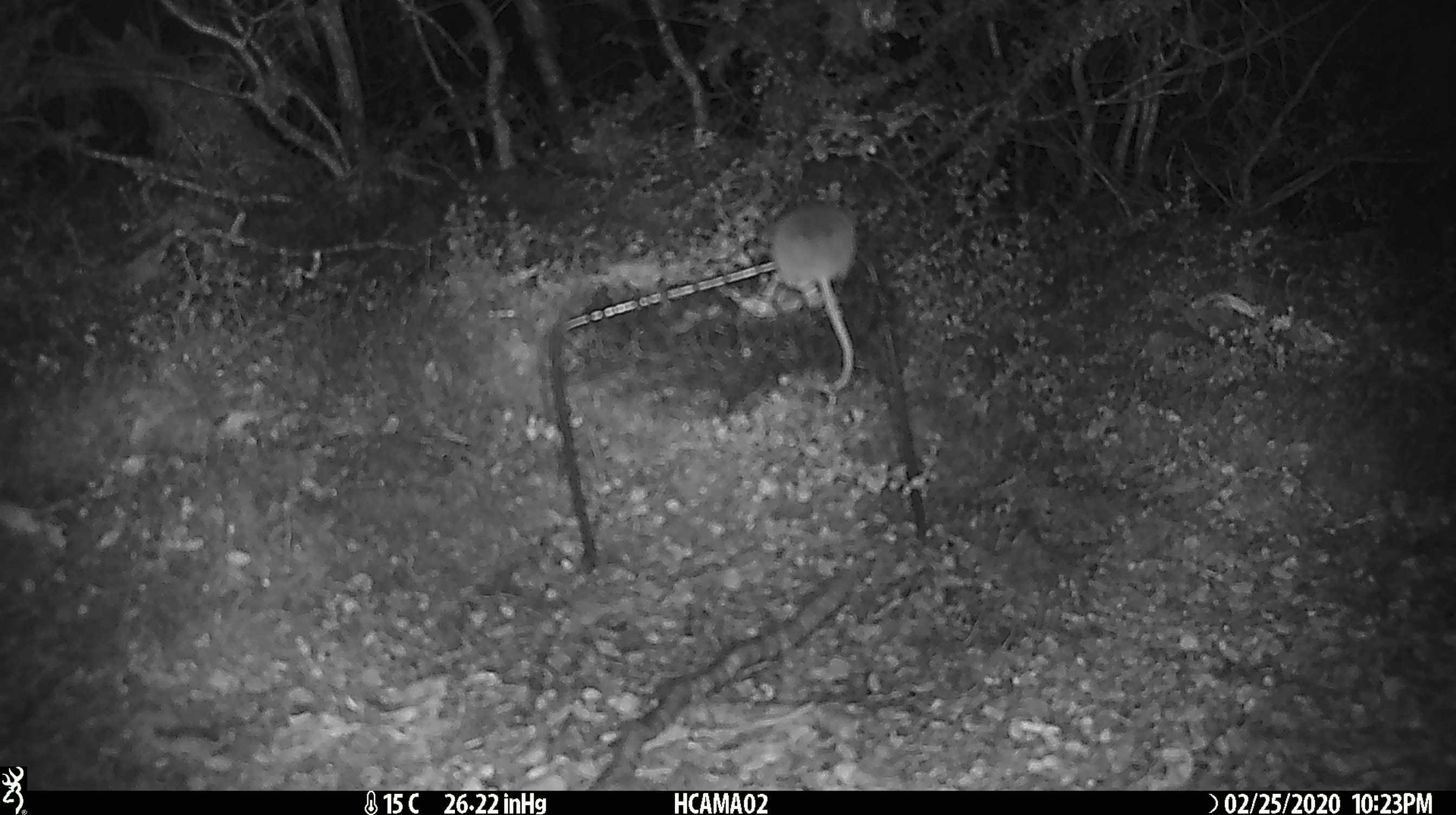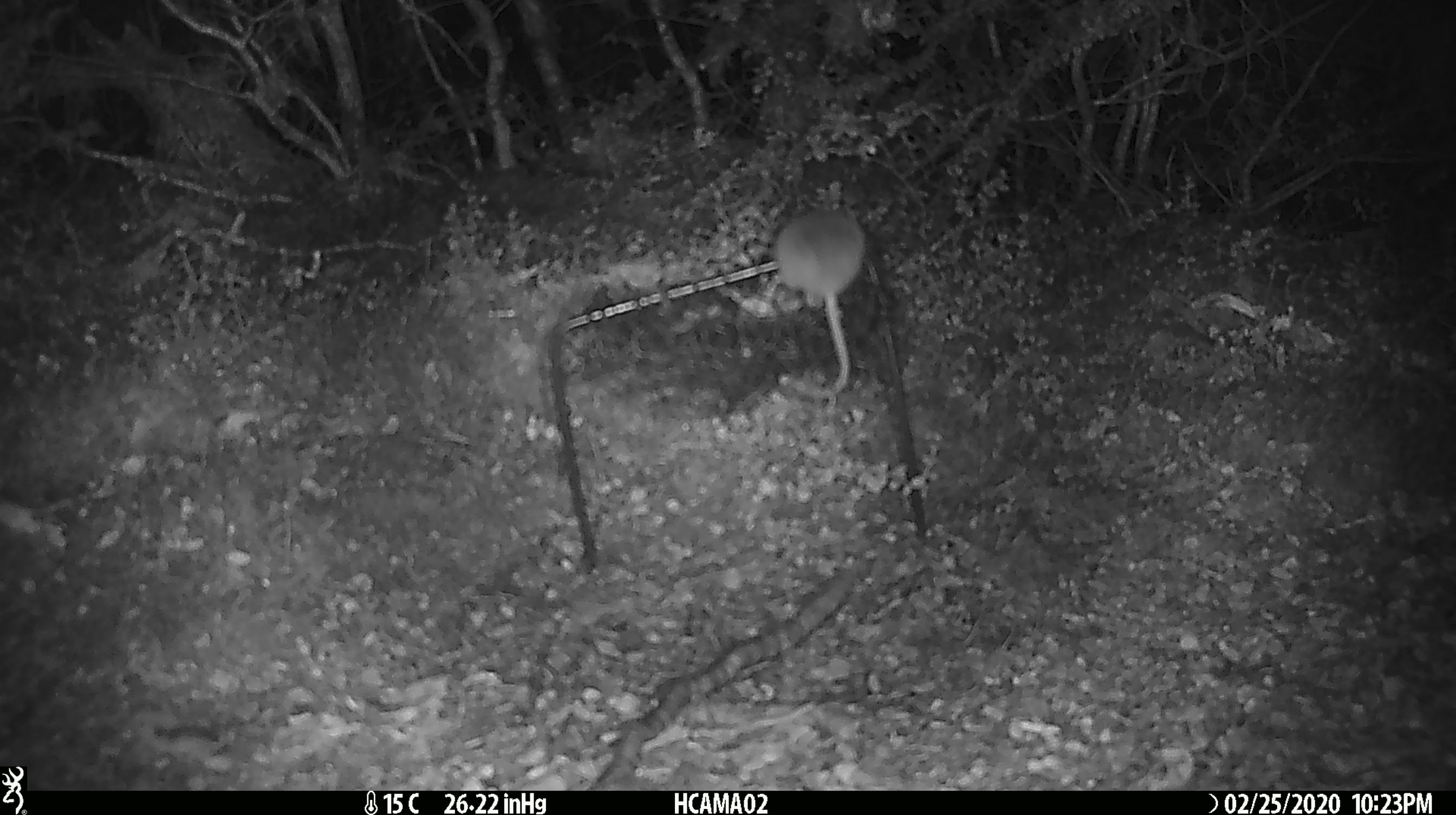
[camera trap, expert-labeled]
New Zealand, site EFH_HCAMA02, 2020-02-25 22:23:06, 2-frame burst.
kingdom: Animalia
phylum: Chordata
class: Mammalia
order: Rodentia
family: Muridae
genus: Mus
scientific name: Mus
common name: mouse